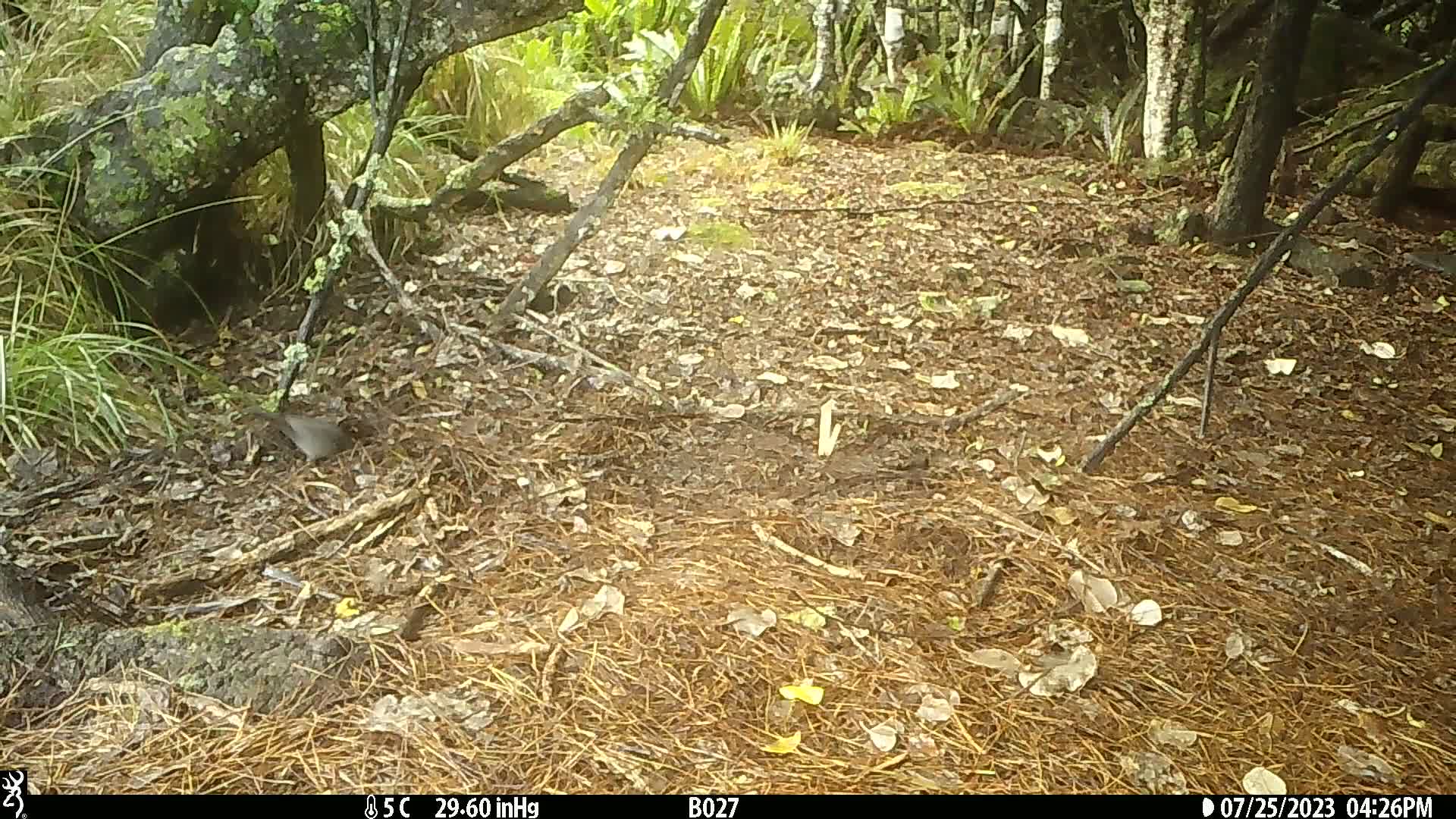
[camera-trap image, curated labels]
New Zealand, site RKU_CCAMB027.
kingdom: Animalia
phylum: Chordata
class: Aves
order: Passeriformes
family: Turdidae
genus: Turdus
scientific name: Turdus merula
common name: eurasian blackbird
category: blackbird